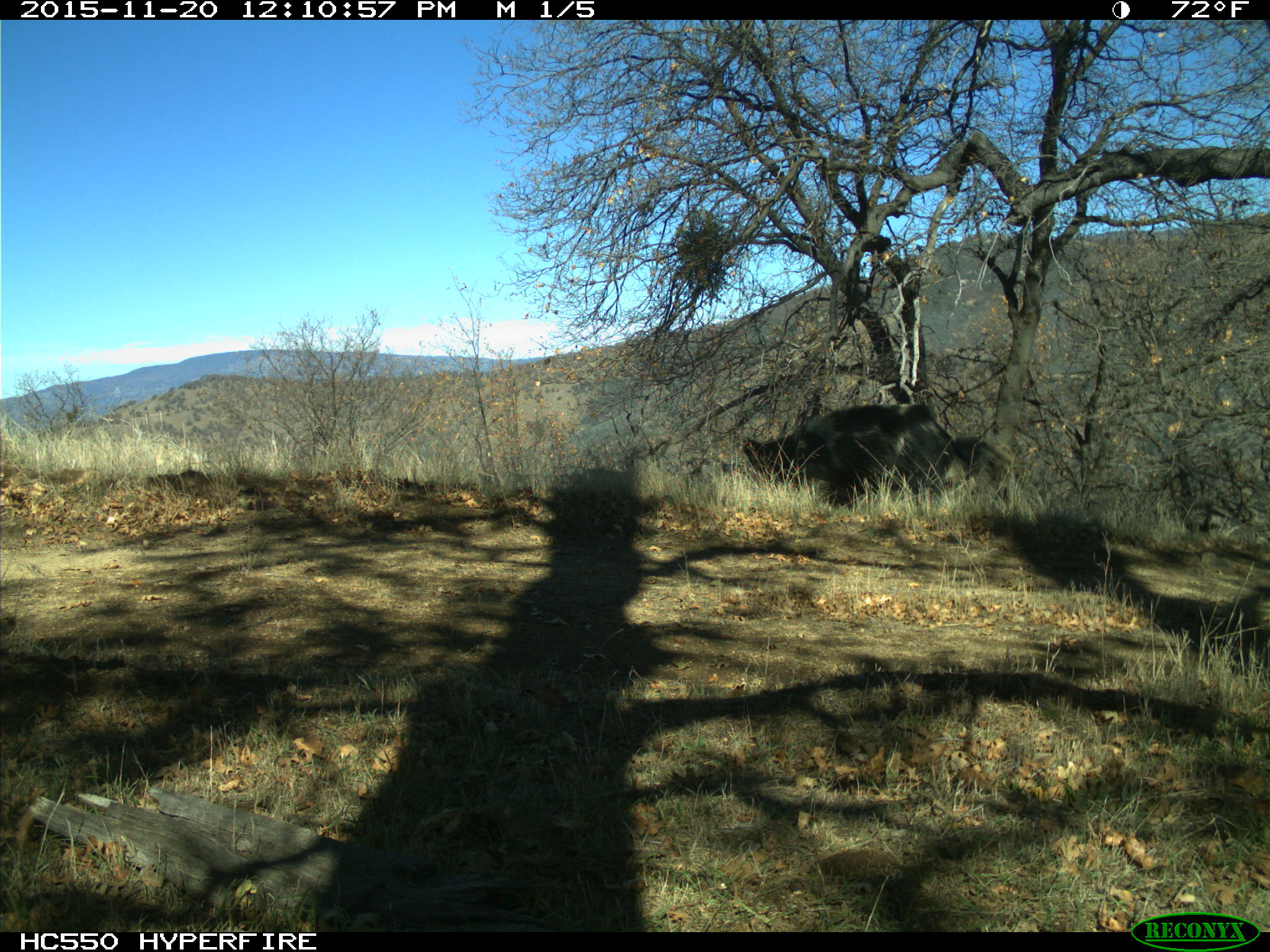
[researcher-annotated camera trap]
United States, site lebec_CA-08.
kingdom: Animalia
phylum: Chordata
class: Mammalia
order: Artiodactyla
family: Suidae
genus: Sus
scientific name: Sus scrofa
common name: wild boar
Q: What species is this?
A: Sus scrofa (wild boar).